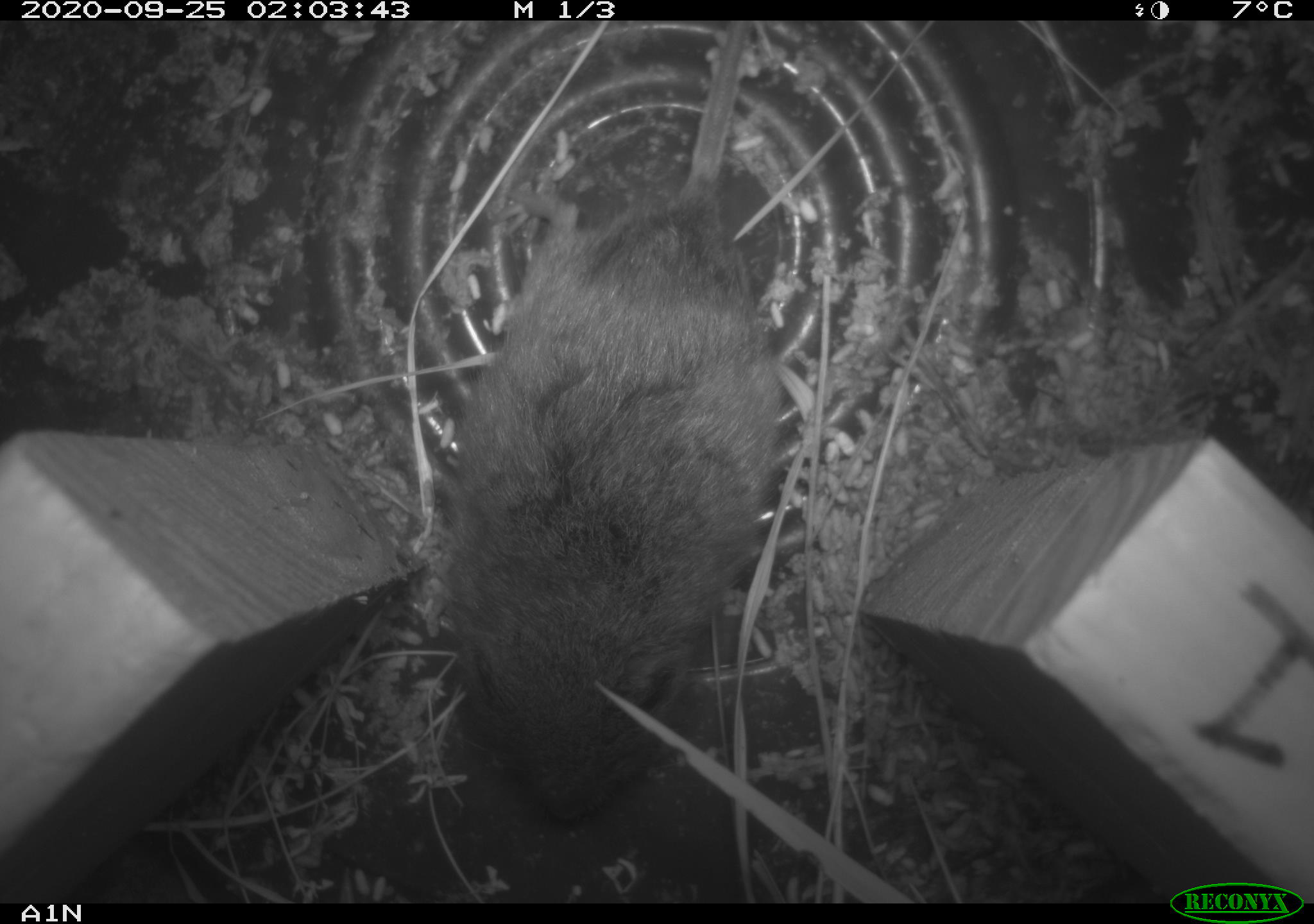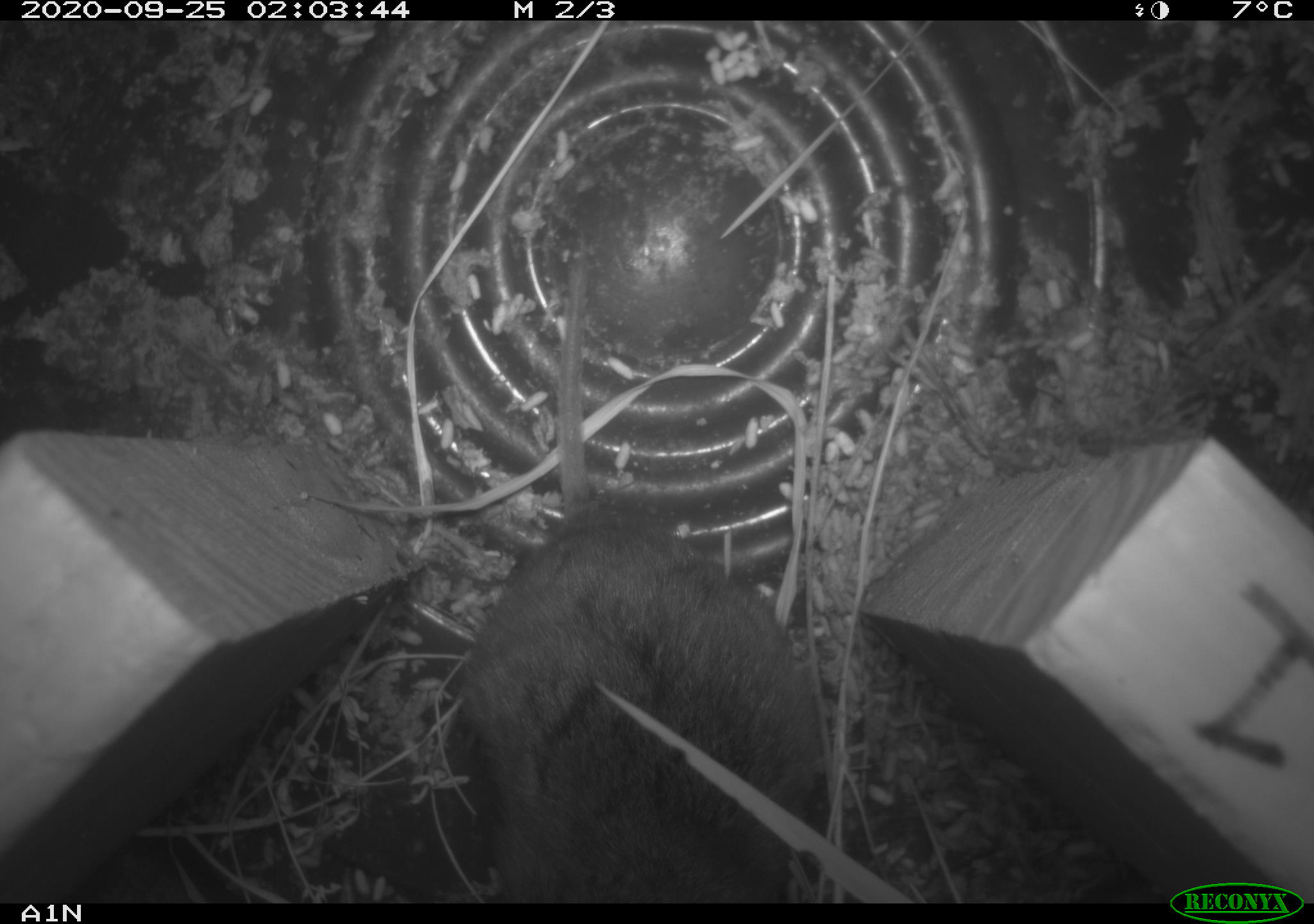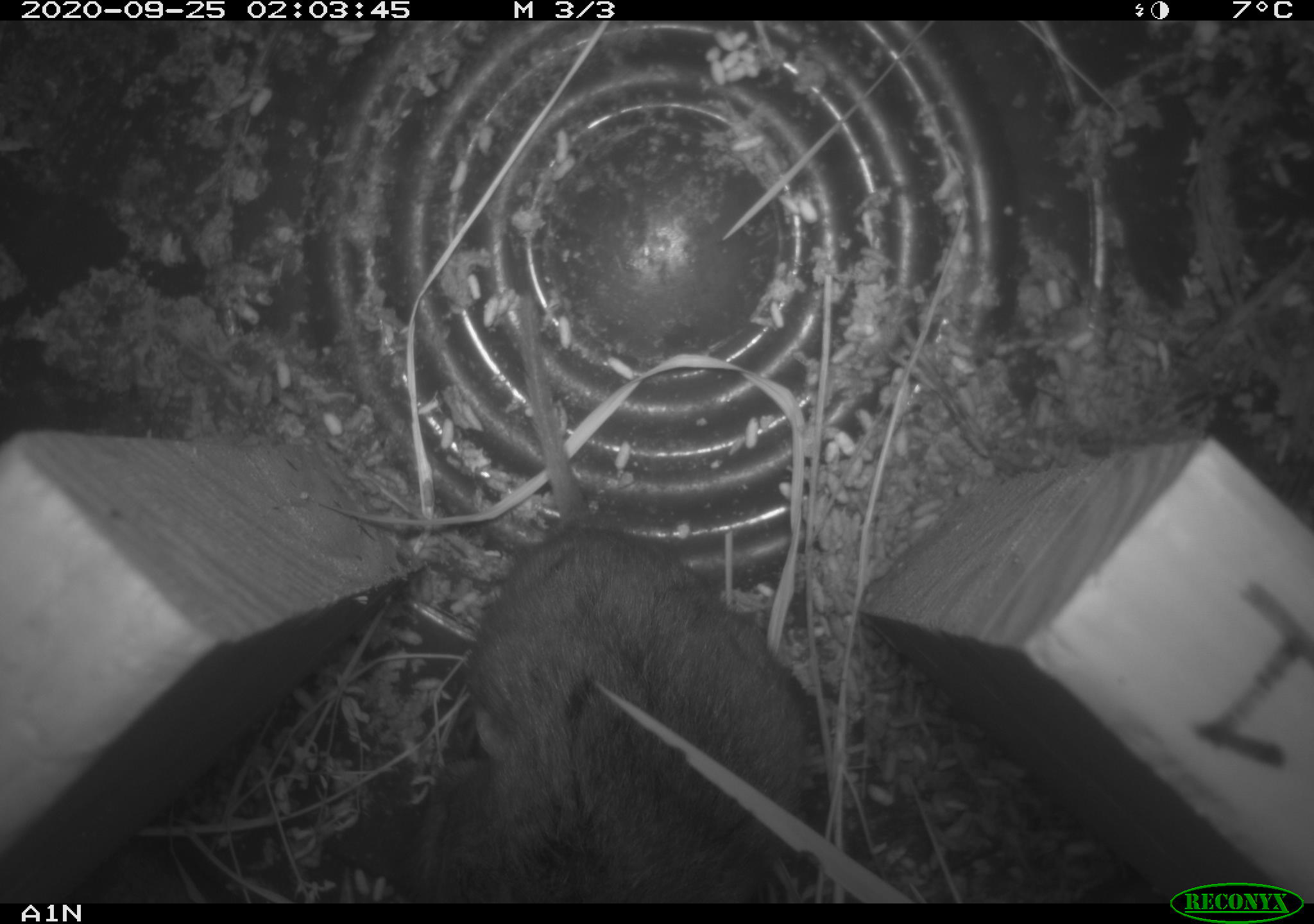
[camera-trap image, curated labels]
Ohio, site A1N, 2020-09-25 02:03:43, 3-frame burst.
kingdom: Animalia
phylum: Chordata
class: Mammalia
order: Rodentia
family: Cricetidae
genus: Microtus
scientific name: Microtus pennsylvanicus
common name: meadow vole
Meadow vole (Microtus pennsylvanicus).